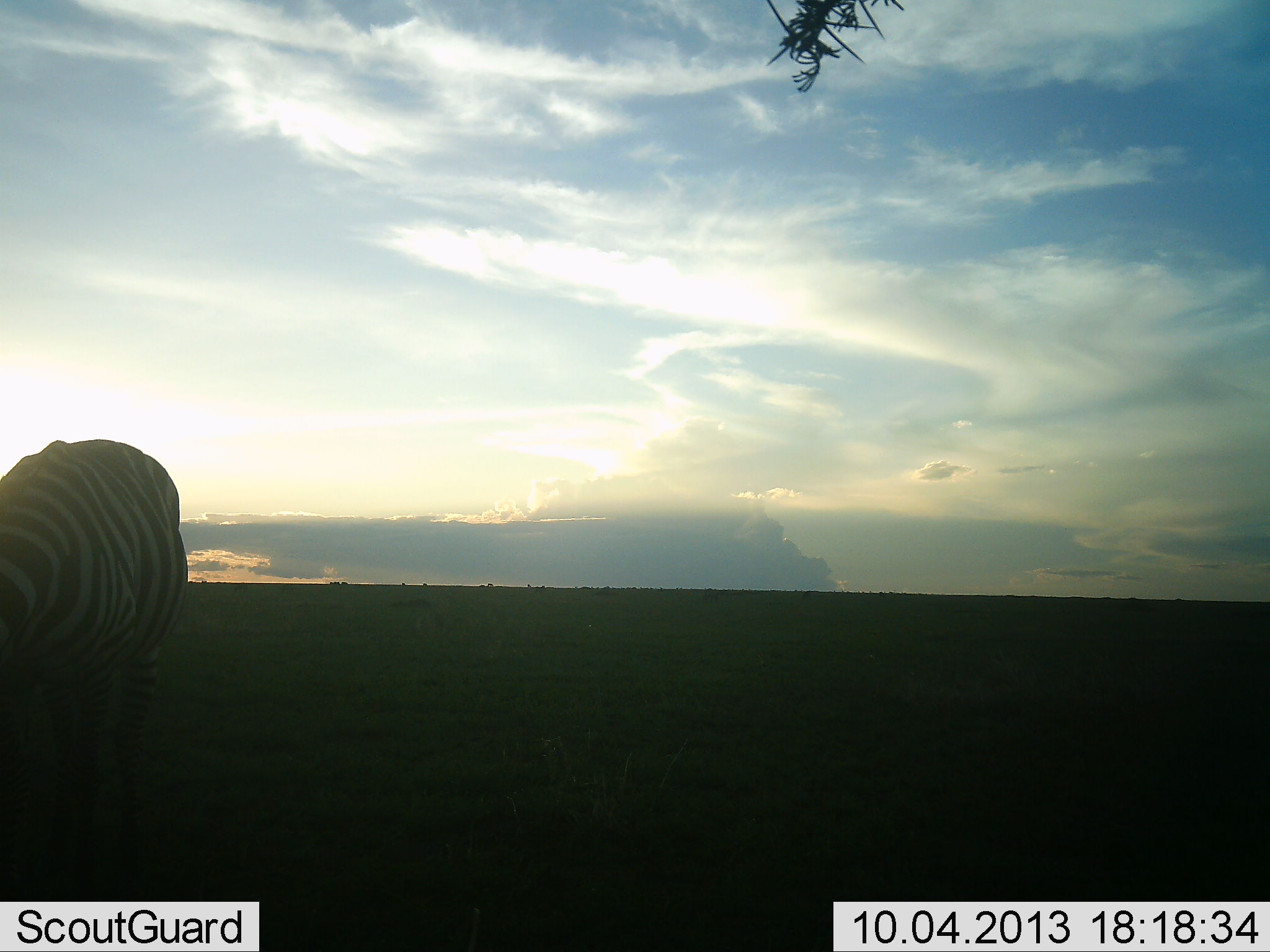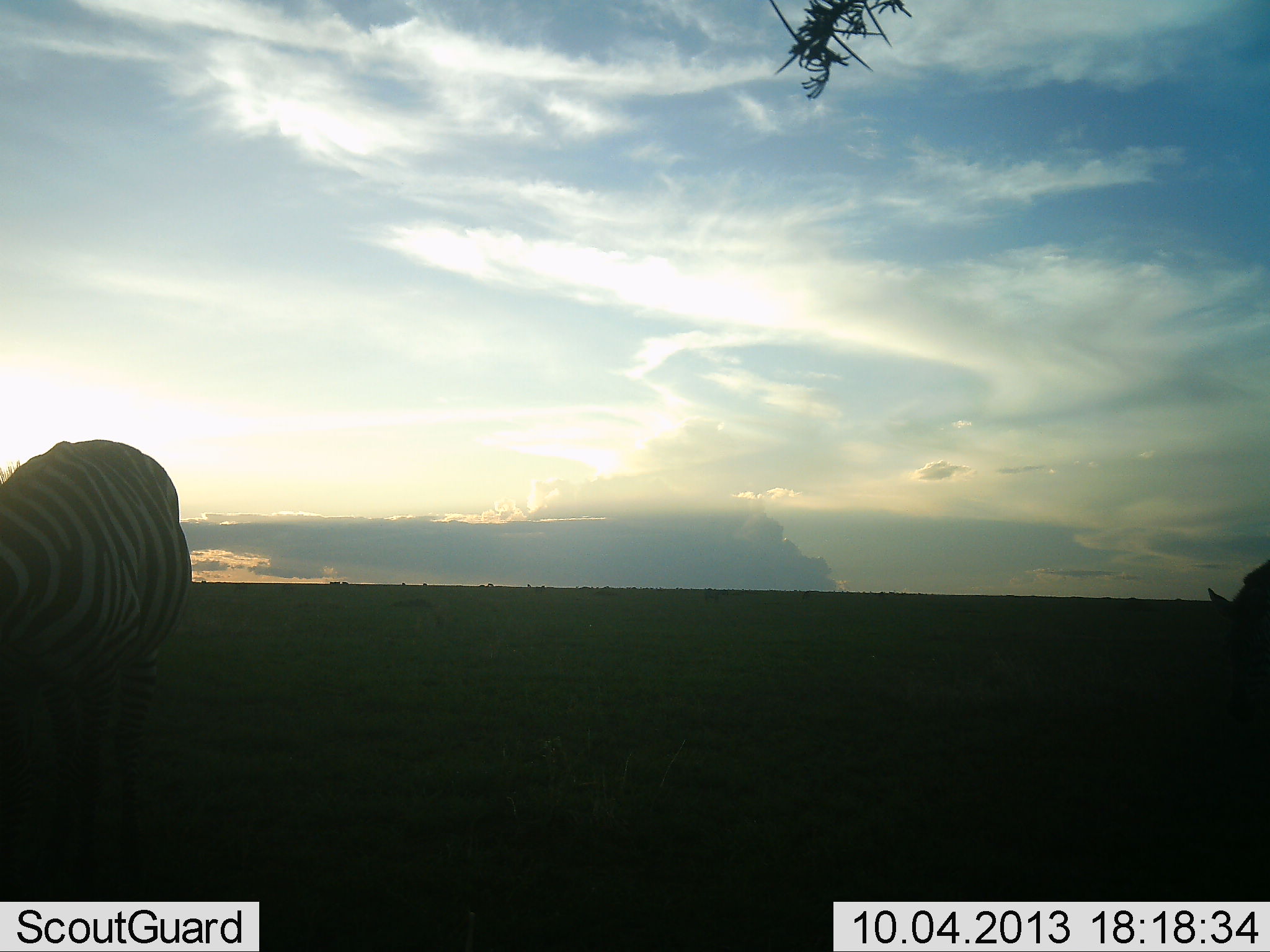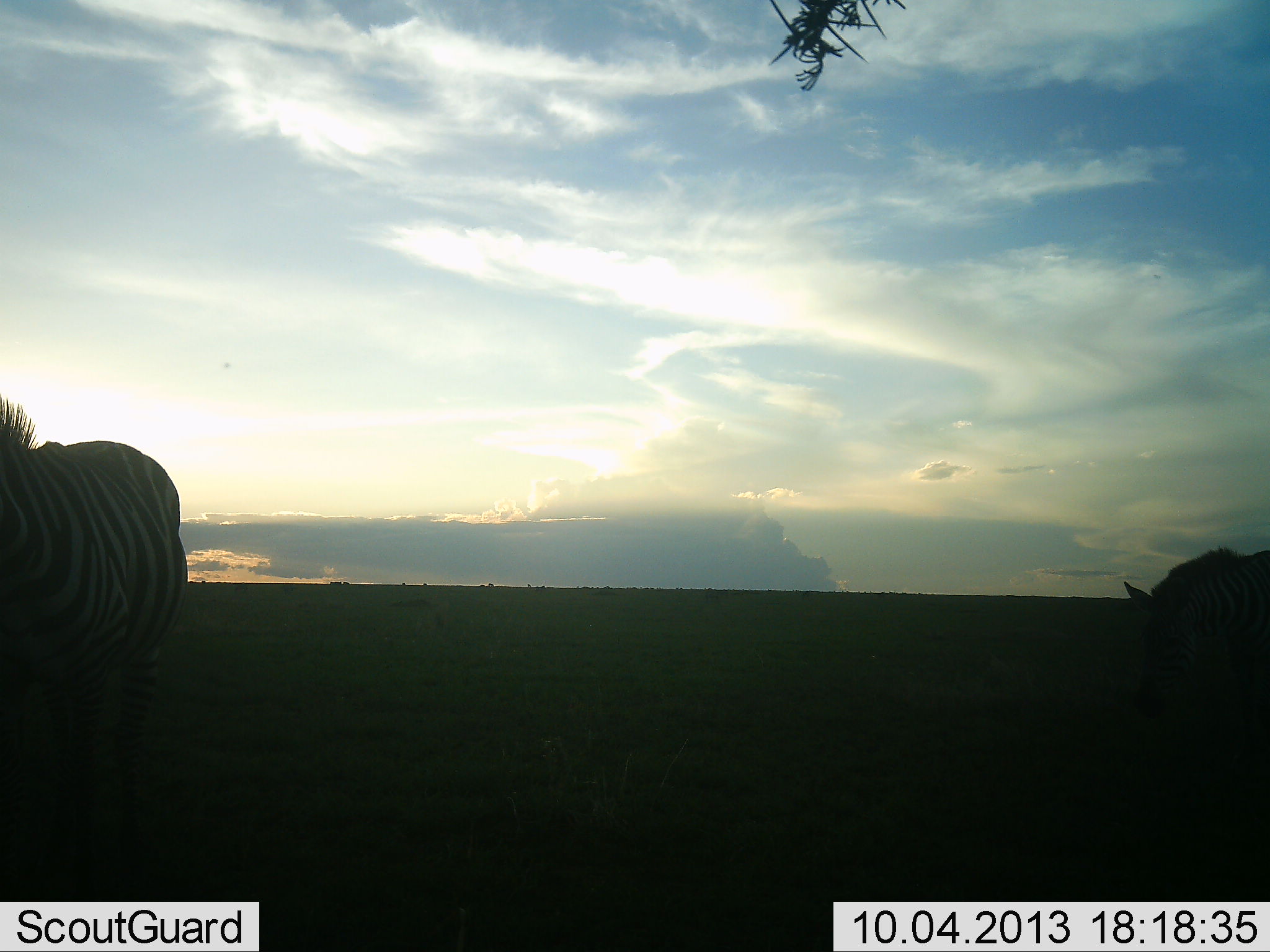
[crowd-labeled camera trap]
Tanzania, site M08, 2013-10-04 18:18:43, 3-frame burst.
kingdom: Animalia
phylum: Chordata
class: Mammalia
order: Perissodactyla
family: Equidae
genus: Equus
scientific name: Equus quagga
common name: plains zebra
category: zebra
Zebra (plains zebra) (Equus quagga), count 2. Behavior (volunteer vote fractions): standing 70%, resting 0%, moving 20%, interacting 0%. Young present (vote fraction): 0%. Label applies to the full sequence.